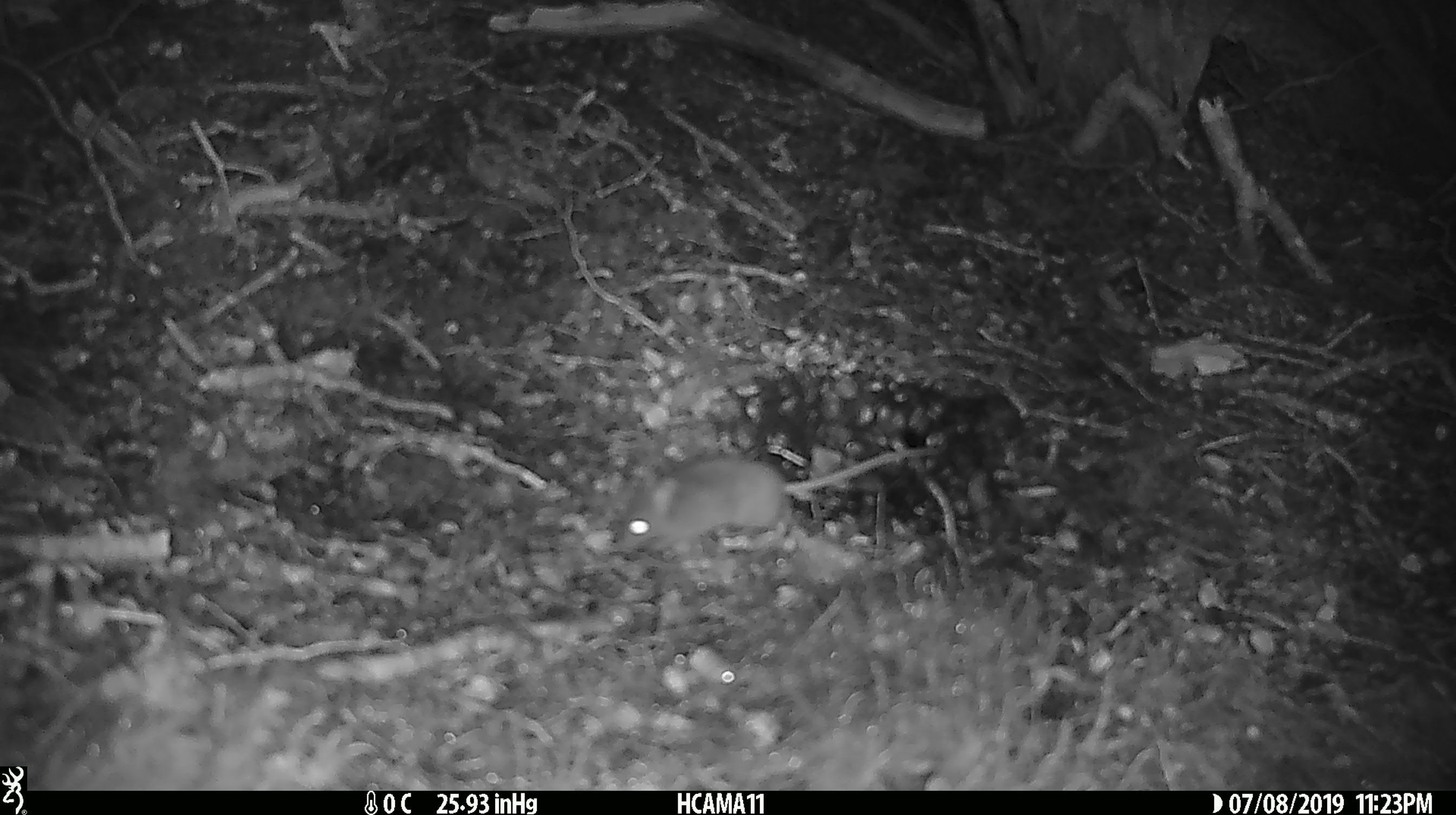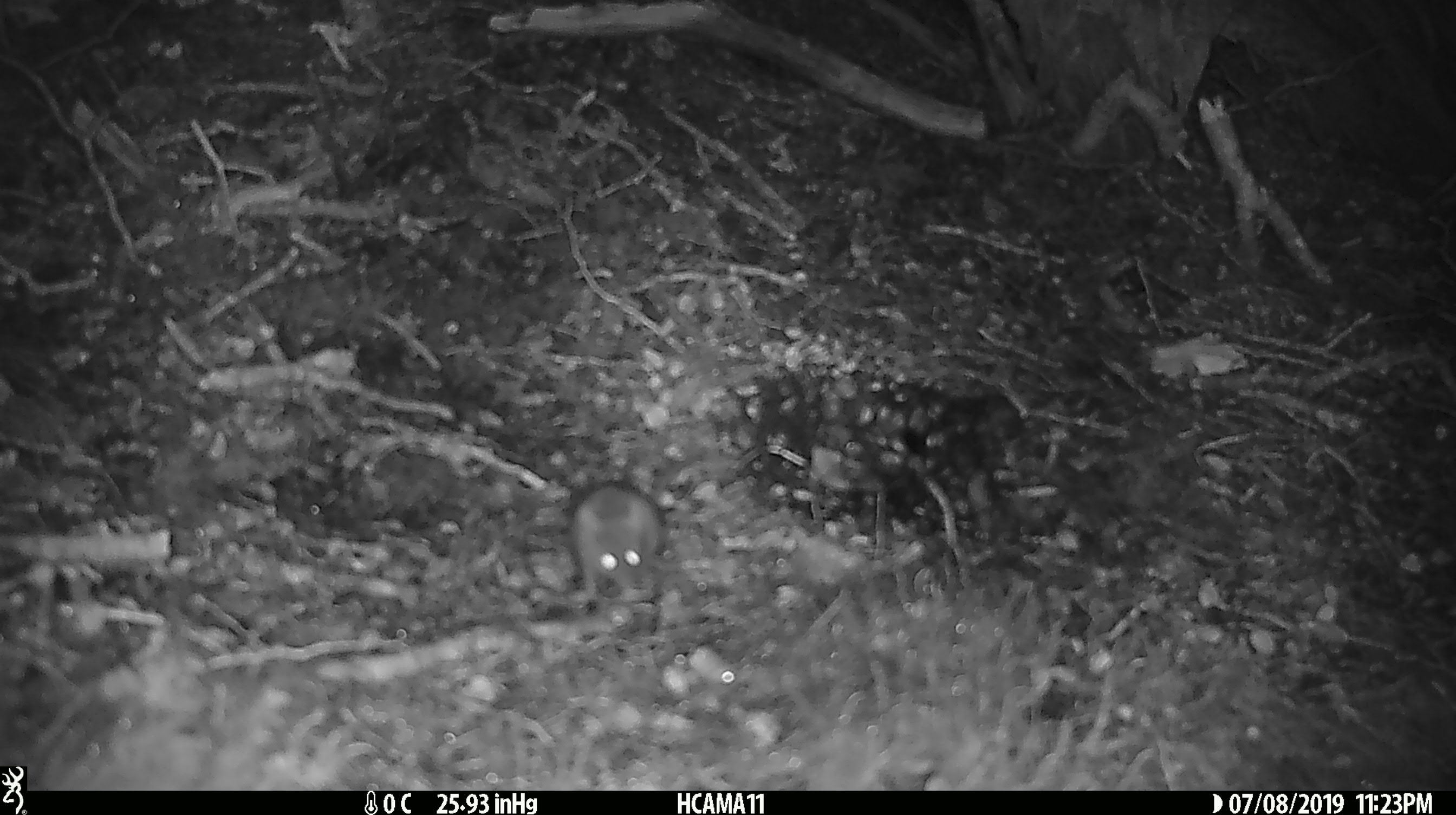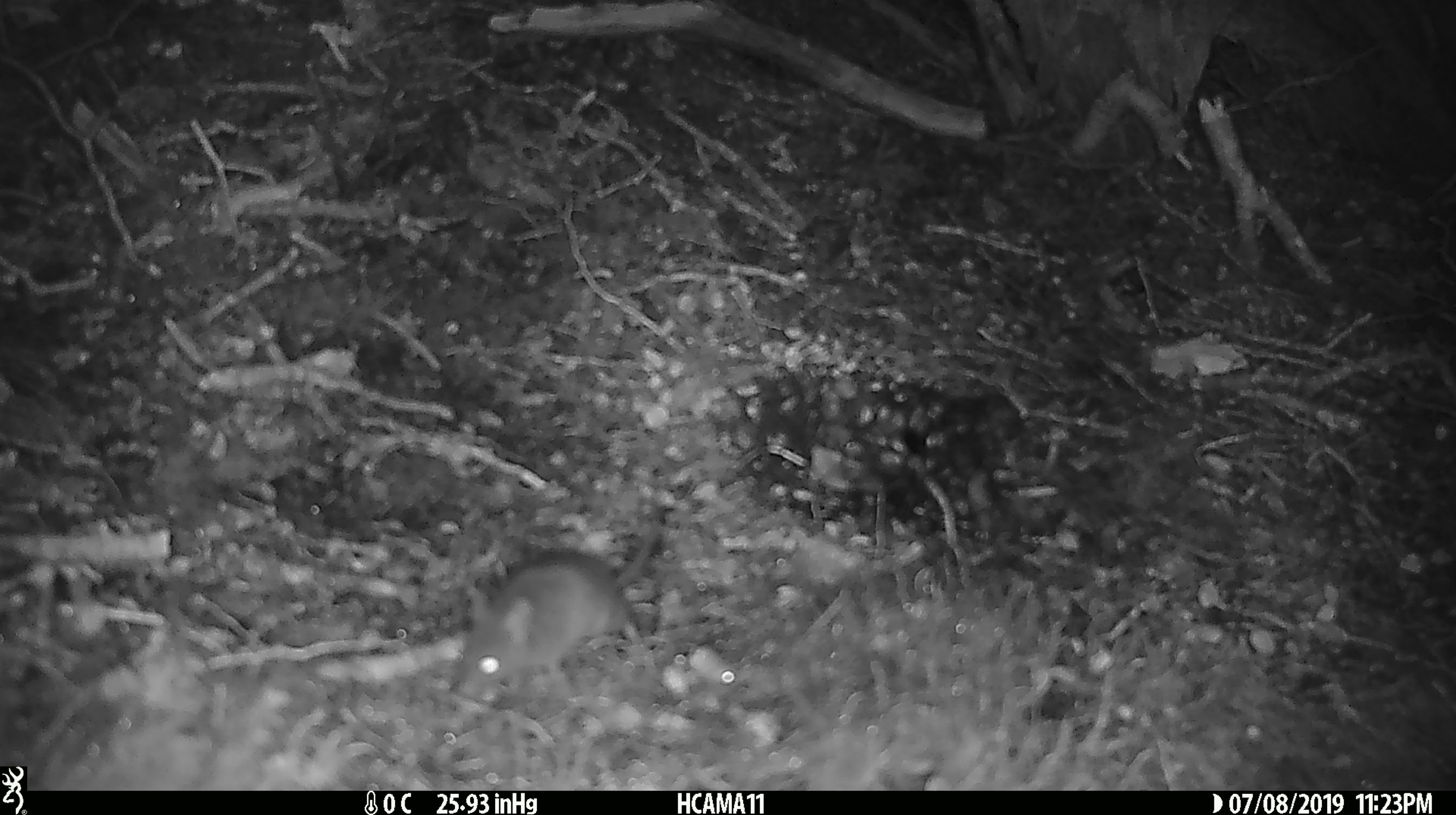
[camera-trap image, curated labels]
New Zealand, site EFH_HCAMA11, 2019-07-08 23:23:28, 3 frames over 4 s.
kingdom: Animalia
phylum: Chordata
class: Mammalia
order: Rodentia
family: Muridae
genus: Mus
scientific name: Mus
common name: mouse